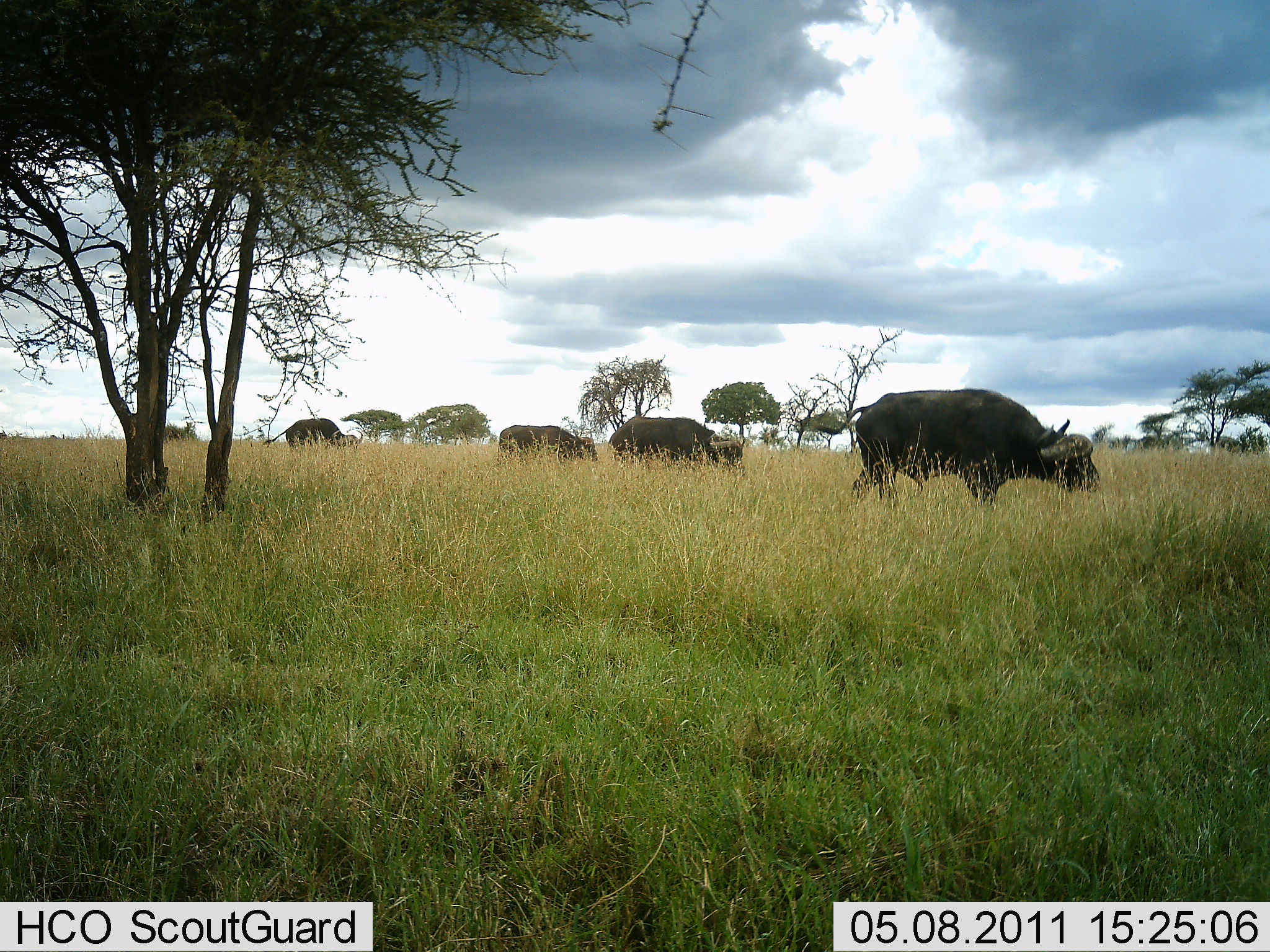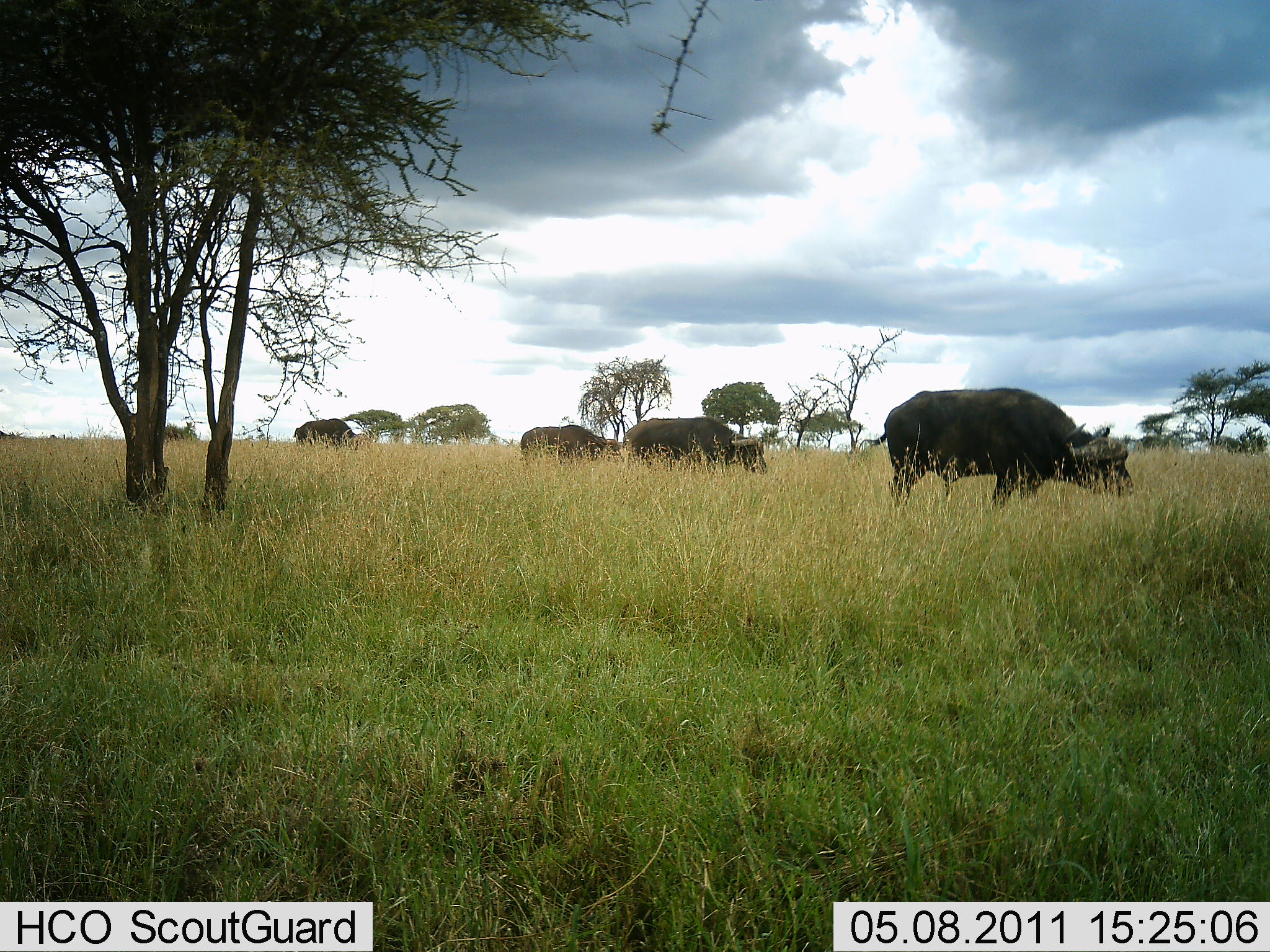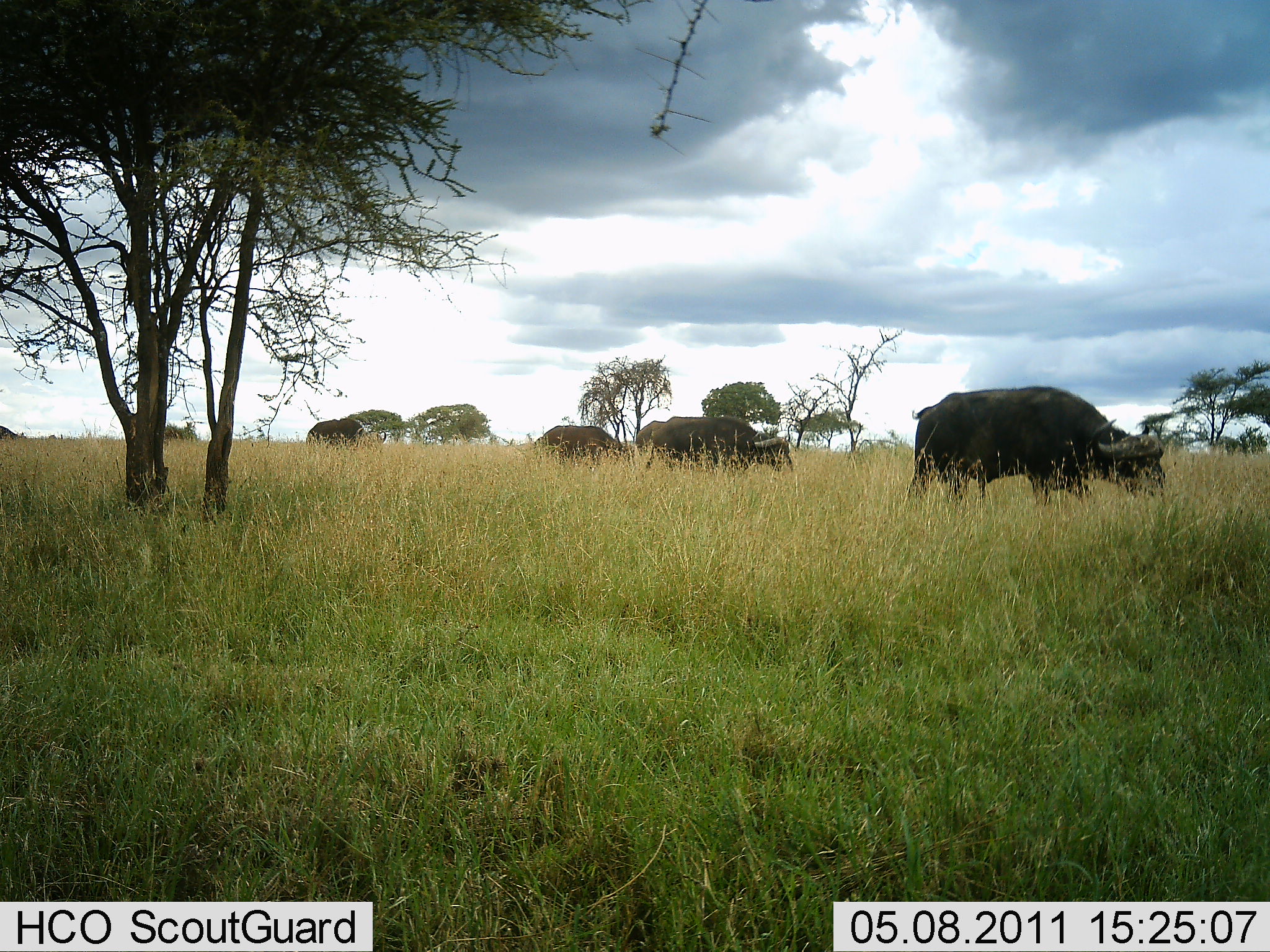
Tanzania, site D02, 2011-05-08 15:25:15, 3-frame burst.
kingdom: Animalia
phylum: Chordata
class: Mammalia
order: Artiodactyla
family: Bovidae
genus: Syncerus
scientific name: Syncerus caffer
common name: cape buffalo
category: buffalo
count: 5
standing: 7%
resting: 0%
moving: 86%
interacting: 0%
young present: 0%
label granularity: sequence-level